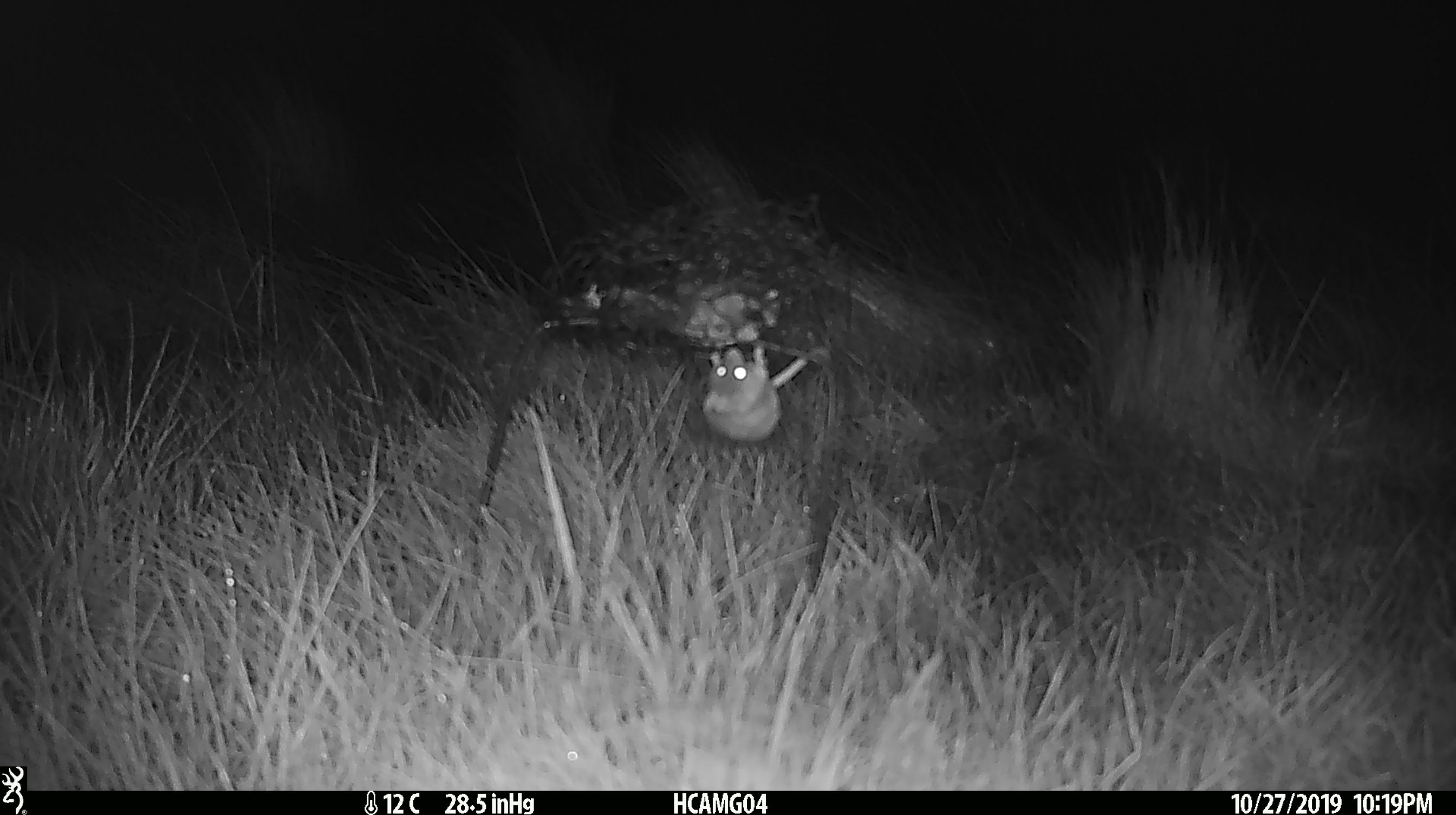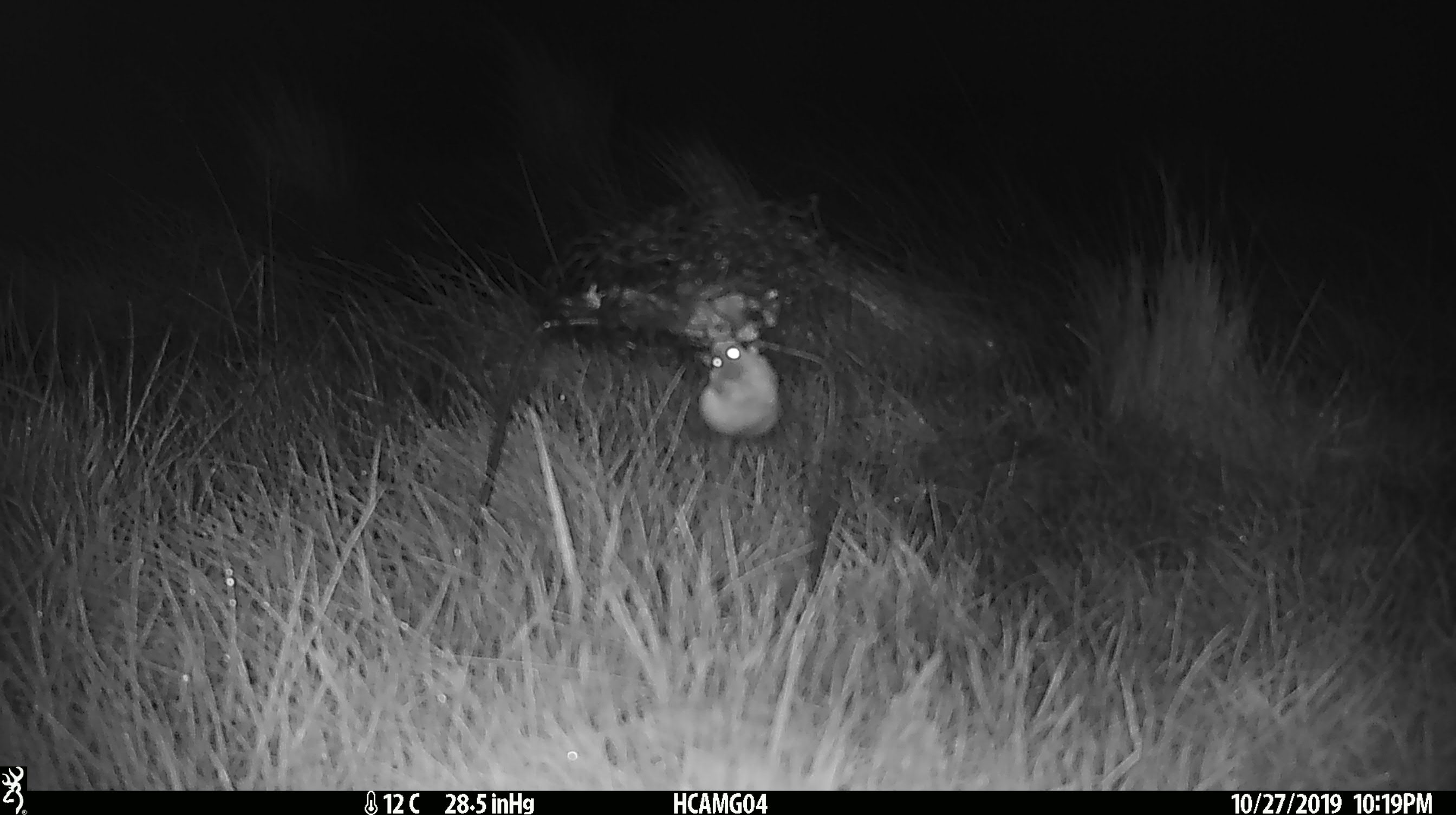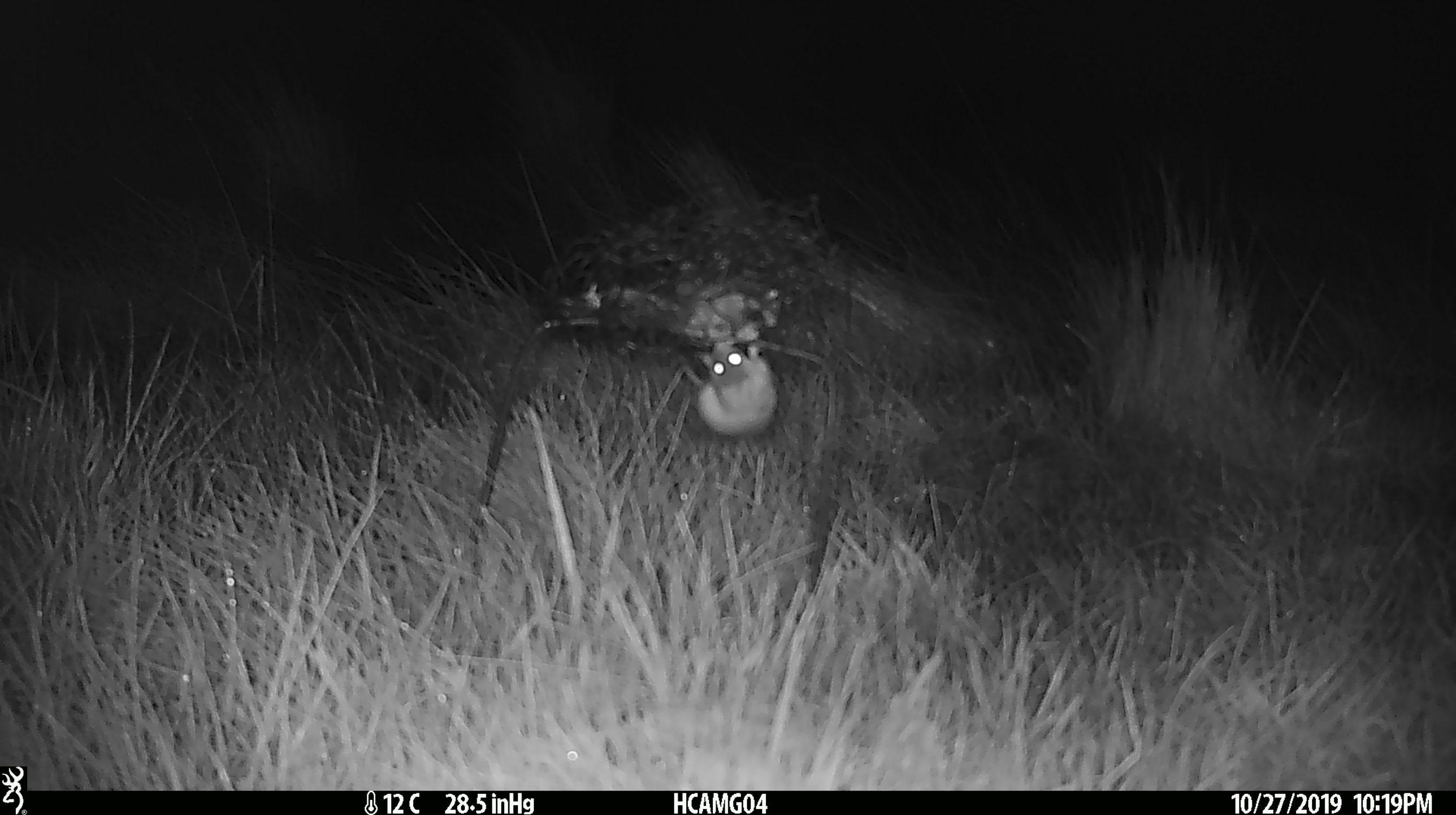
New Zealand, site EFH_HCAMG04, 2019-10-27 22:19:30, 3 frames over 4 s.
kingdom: Animalia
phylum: Chordata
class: Mammalia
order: Rodentia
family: Muridae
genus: Mus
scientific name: Mus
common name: mouse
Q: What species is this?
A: Mouse (Mus).